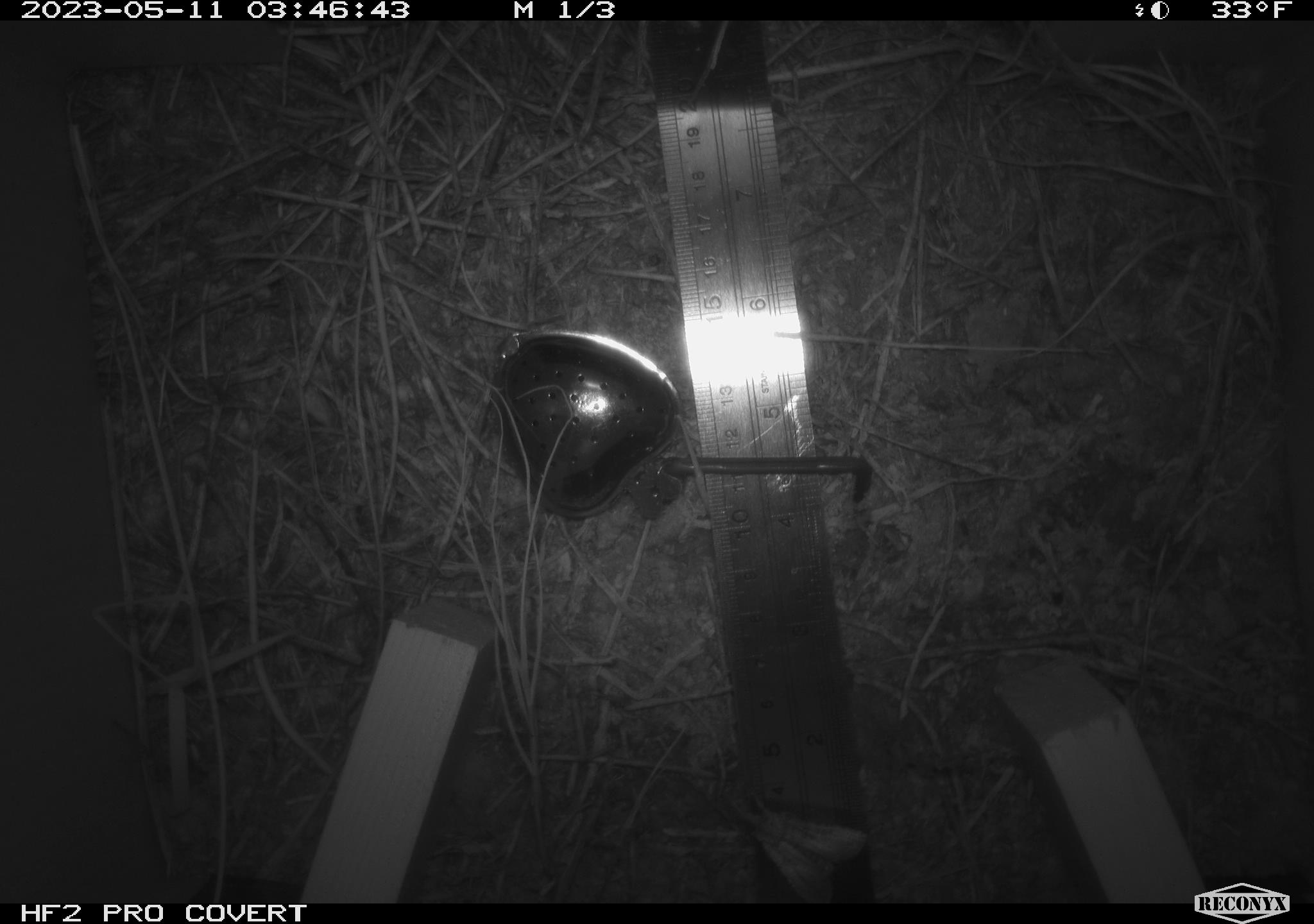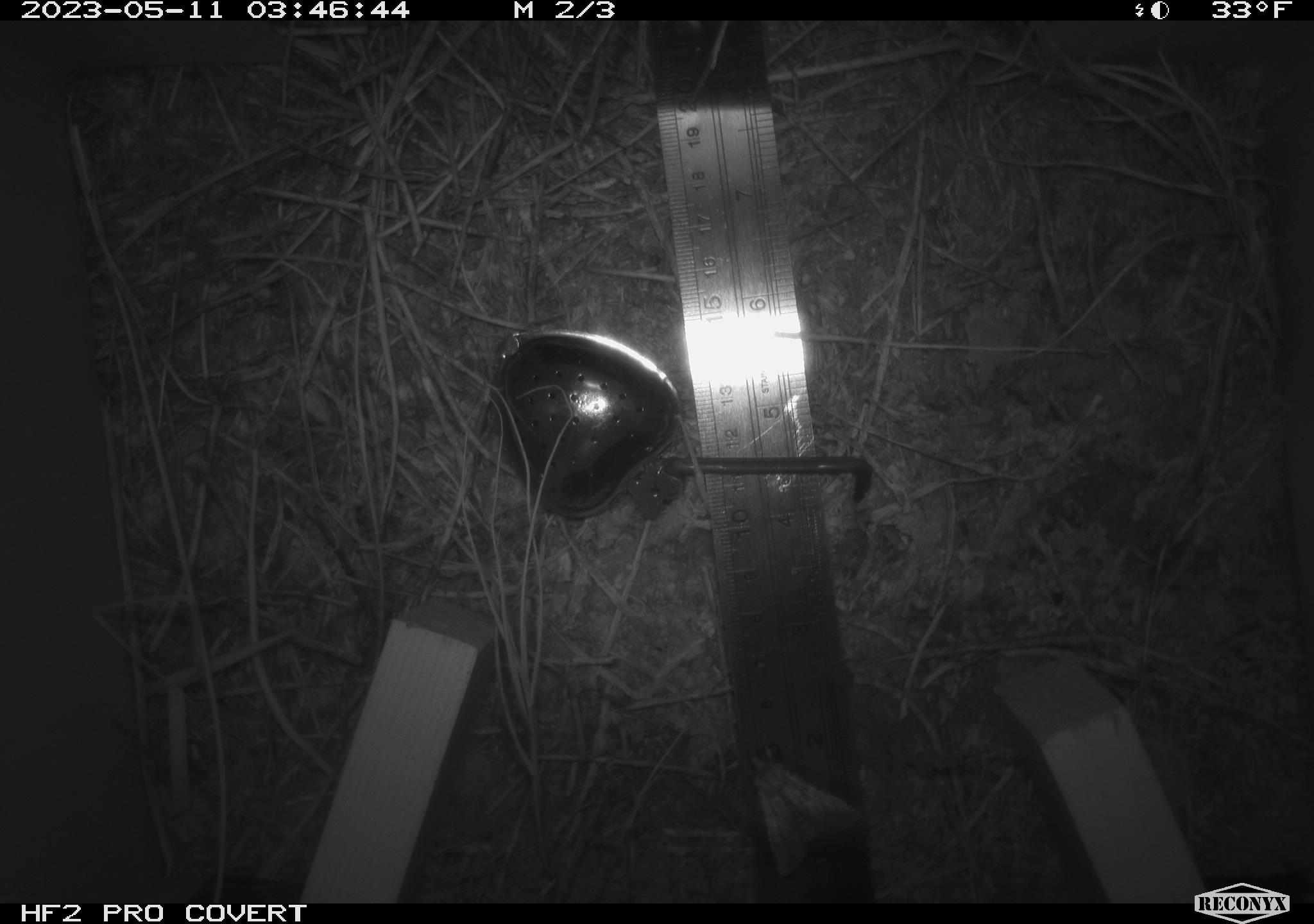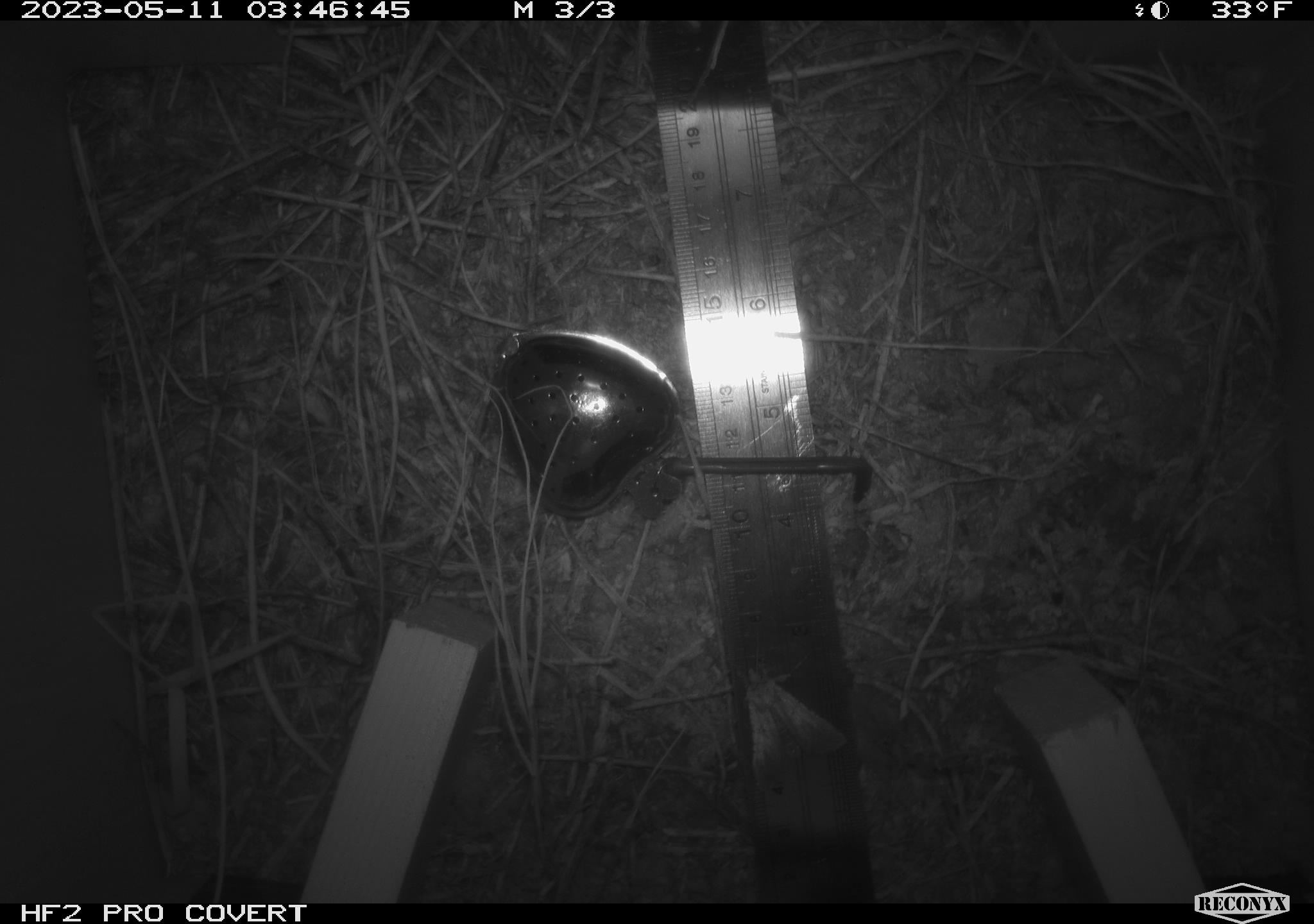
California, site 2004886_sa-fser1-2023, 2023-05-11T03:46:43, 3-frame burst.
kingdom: Animalia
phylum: Arthropoda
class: Insecta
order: Lepidoptera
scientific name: Lepidoptera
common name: butterflies and moths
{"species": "butterflies and moths (Lepidoptera)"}